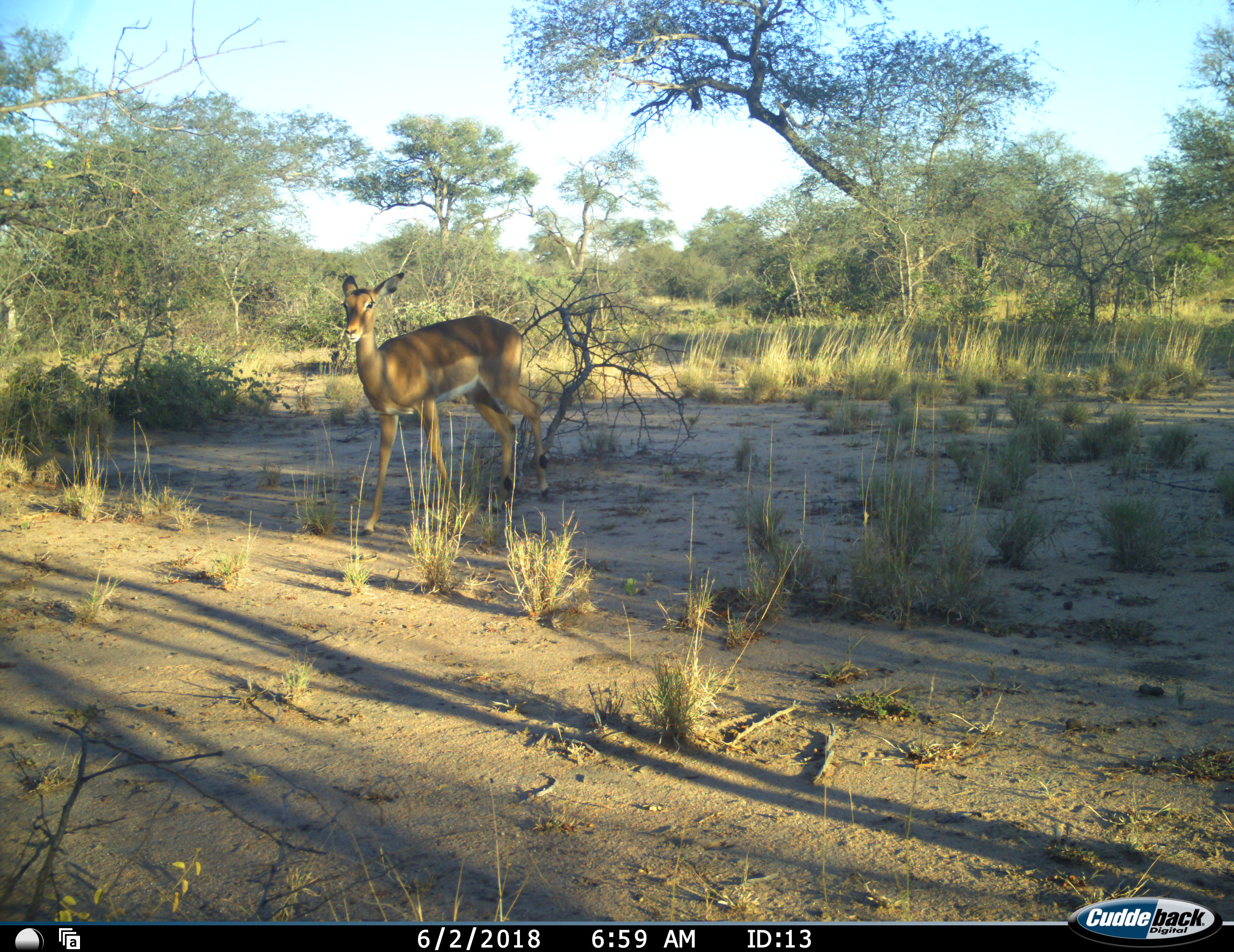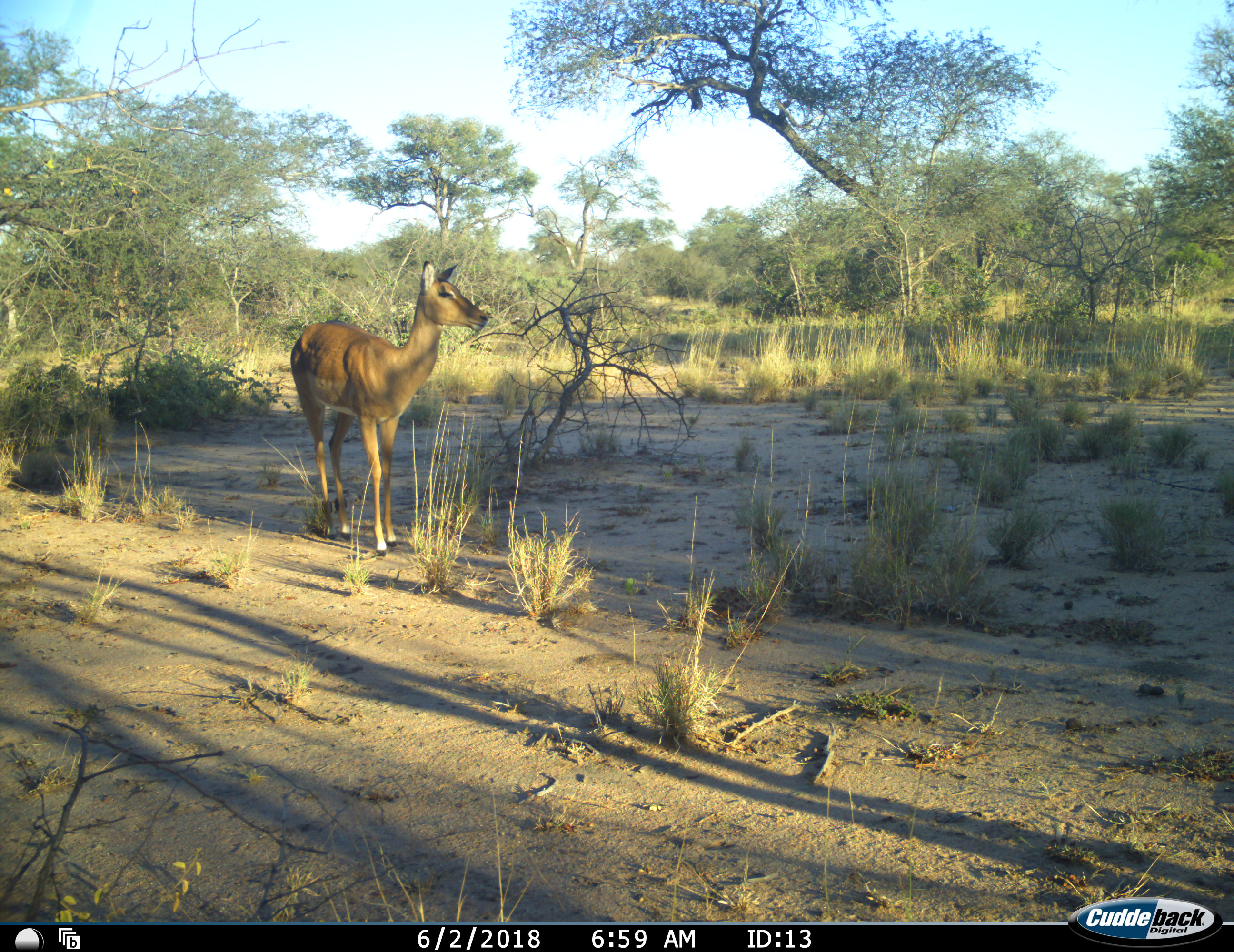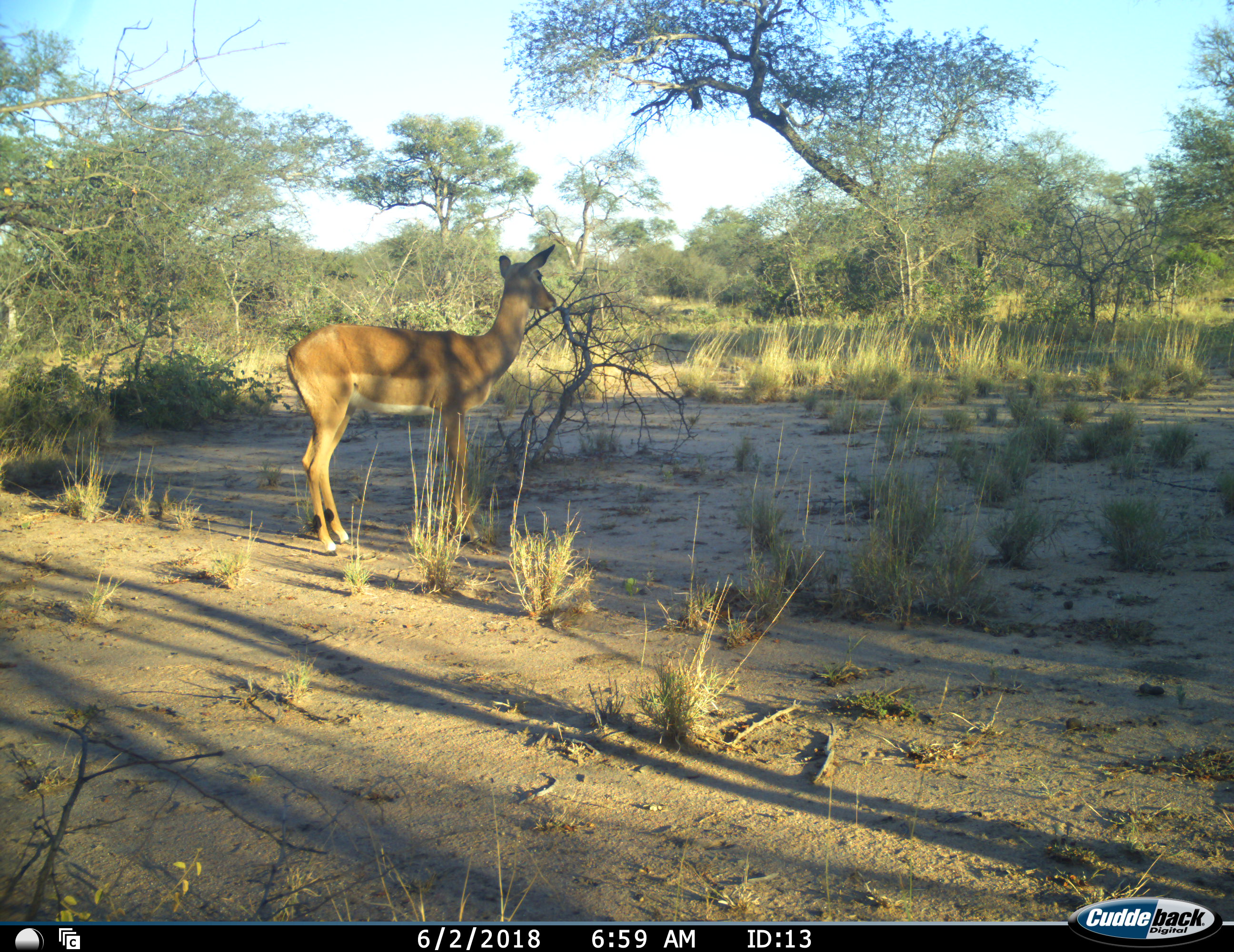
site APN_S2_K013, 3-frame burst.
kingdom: Animalia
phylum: Chordata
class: Mammalia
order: Artiodactyla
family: Bovidae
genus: Aepyceros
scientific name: Aepyceros melampus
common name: impala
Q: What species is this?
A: Impala (Aepyceros melampus).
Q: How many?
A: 1.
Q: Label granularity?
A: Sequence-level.